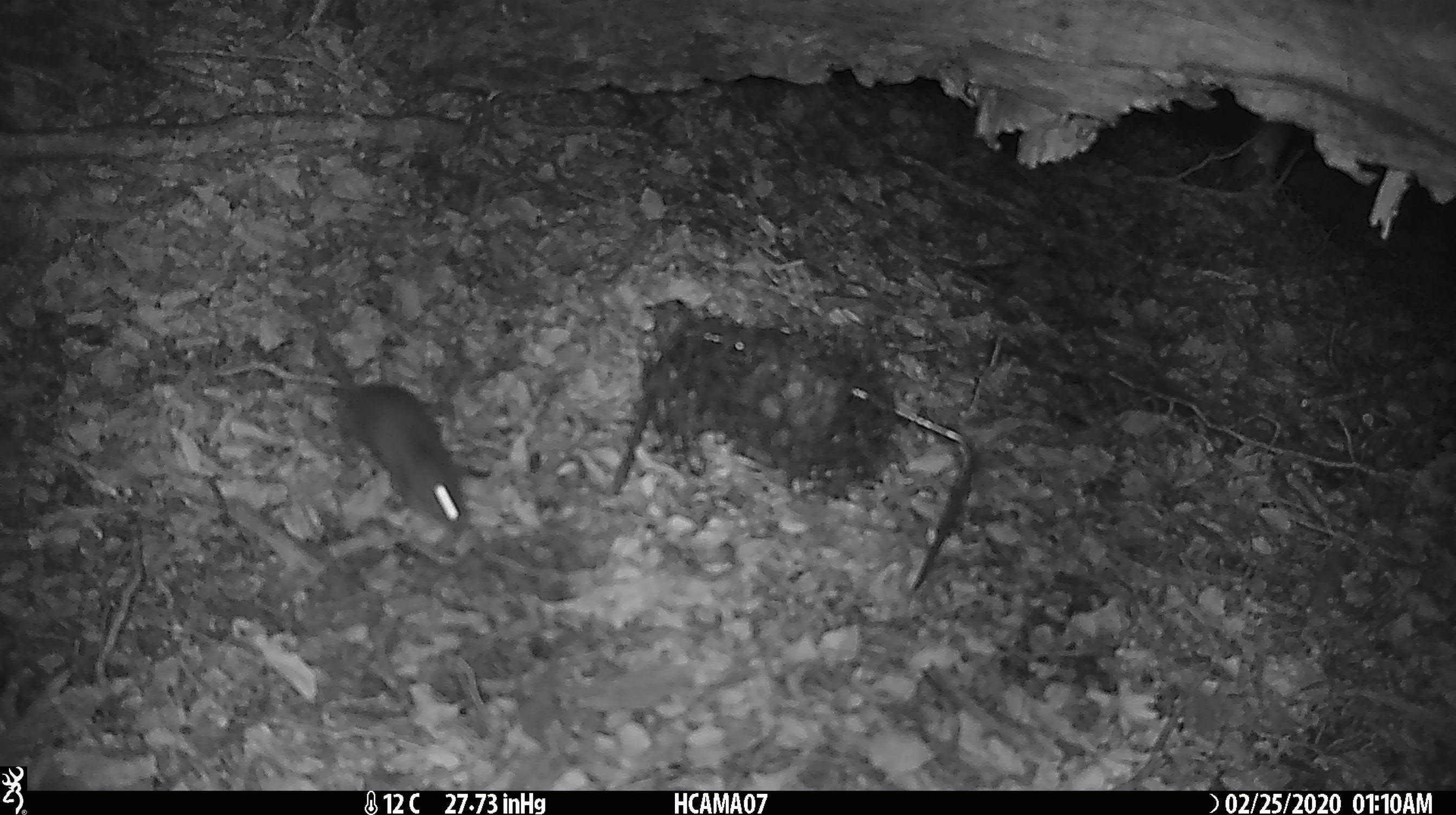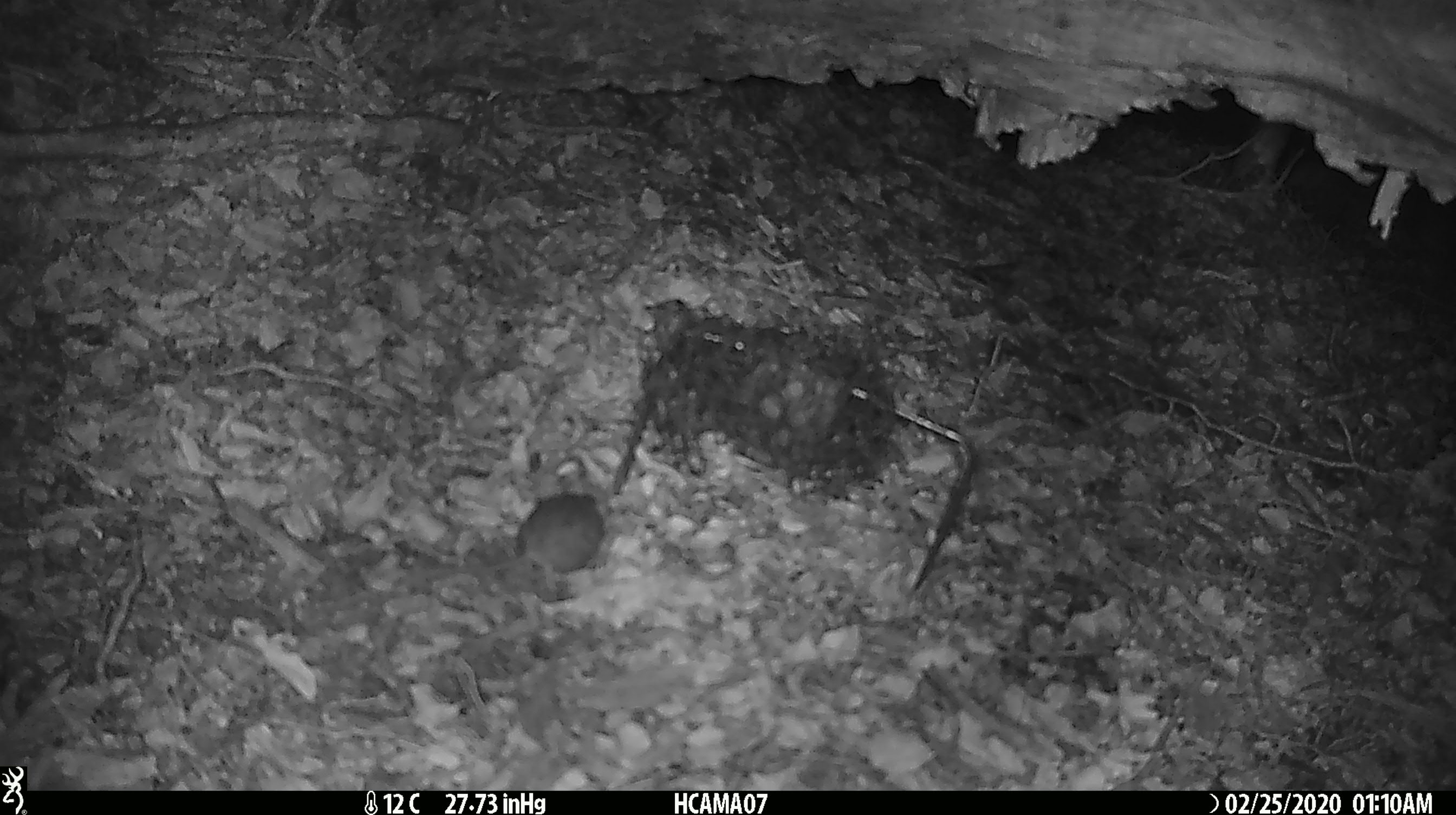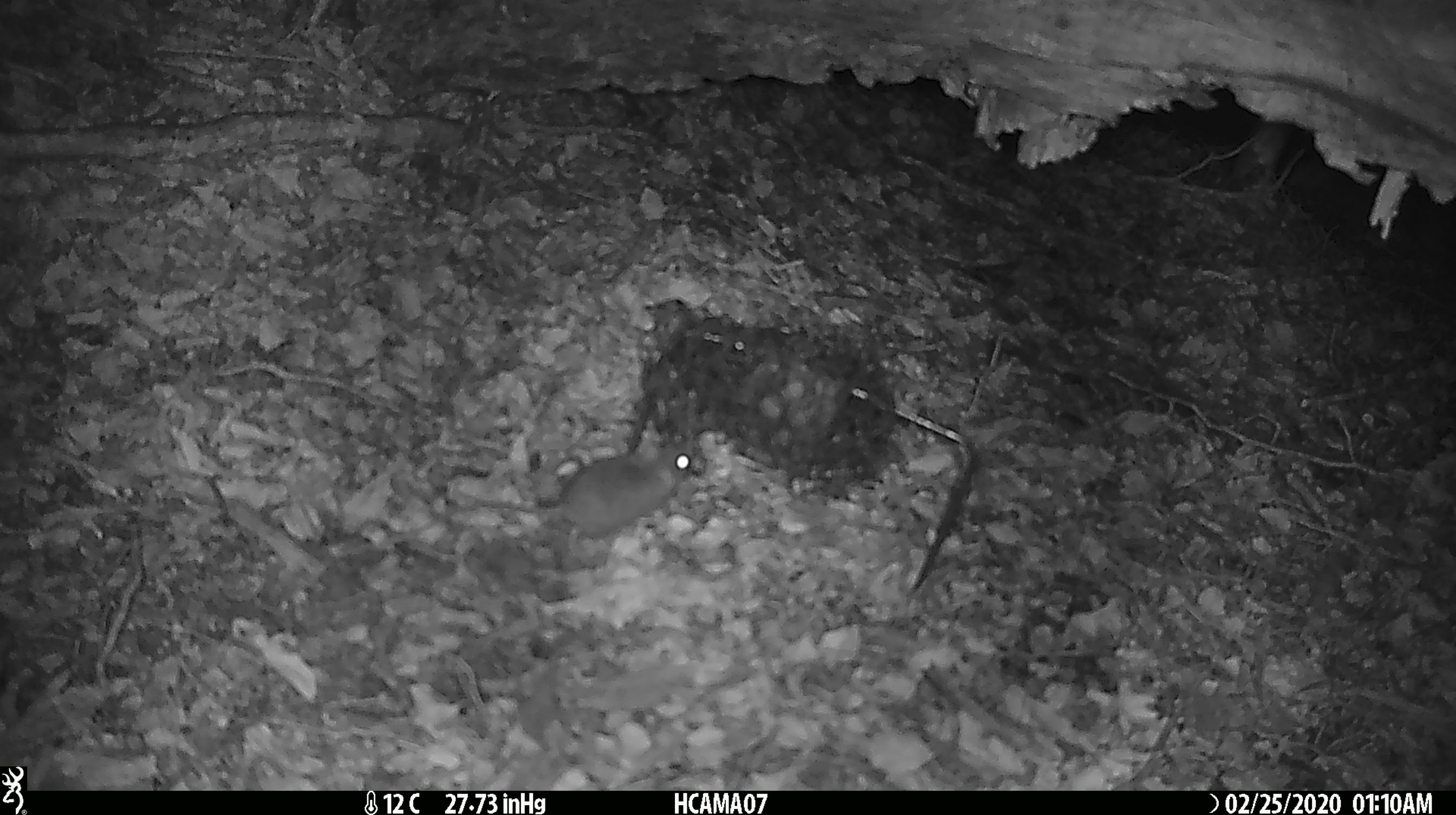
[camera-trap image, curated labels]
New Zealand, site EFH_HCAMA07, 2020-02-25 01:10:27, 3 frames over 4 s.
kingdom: Animalia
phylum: Chordata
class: Mammalia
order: Rodentia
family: Muridae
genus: Mus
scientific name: Mus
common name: mouse